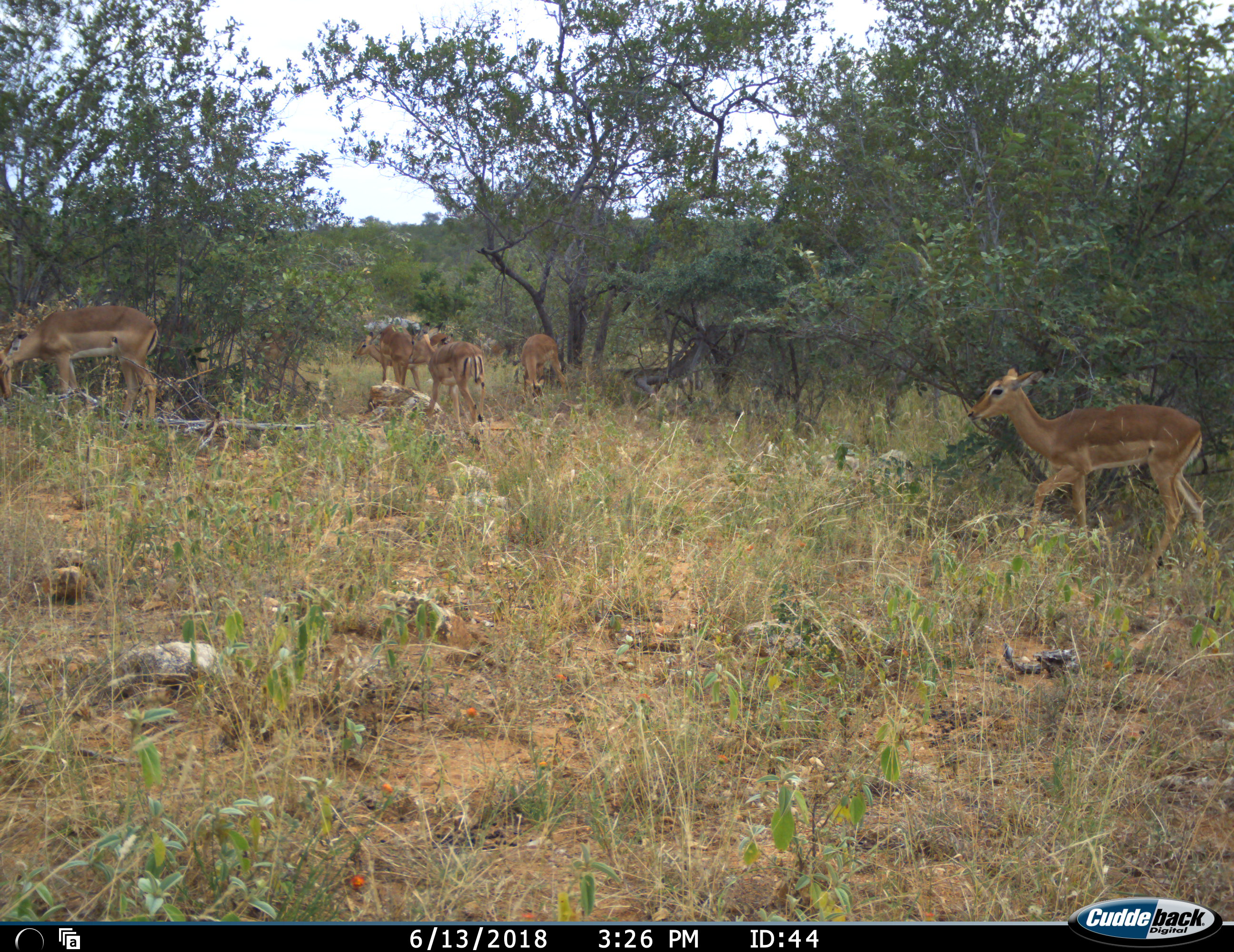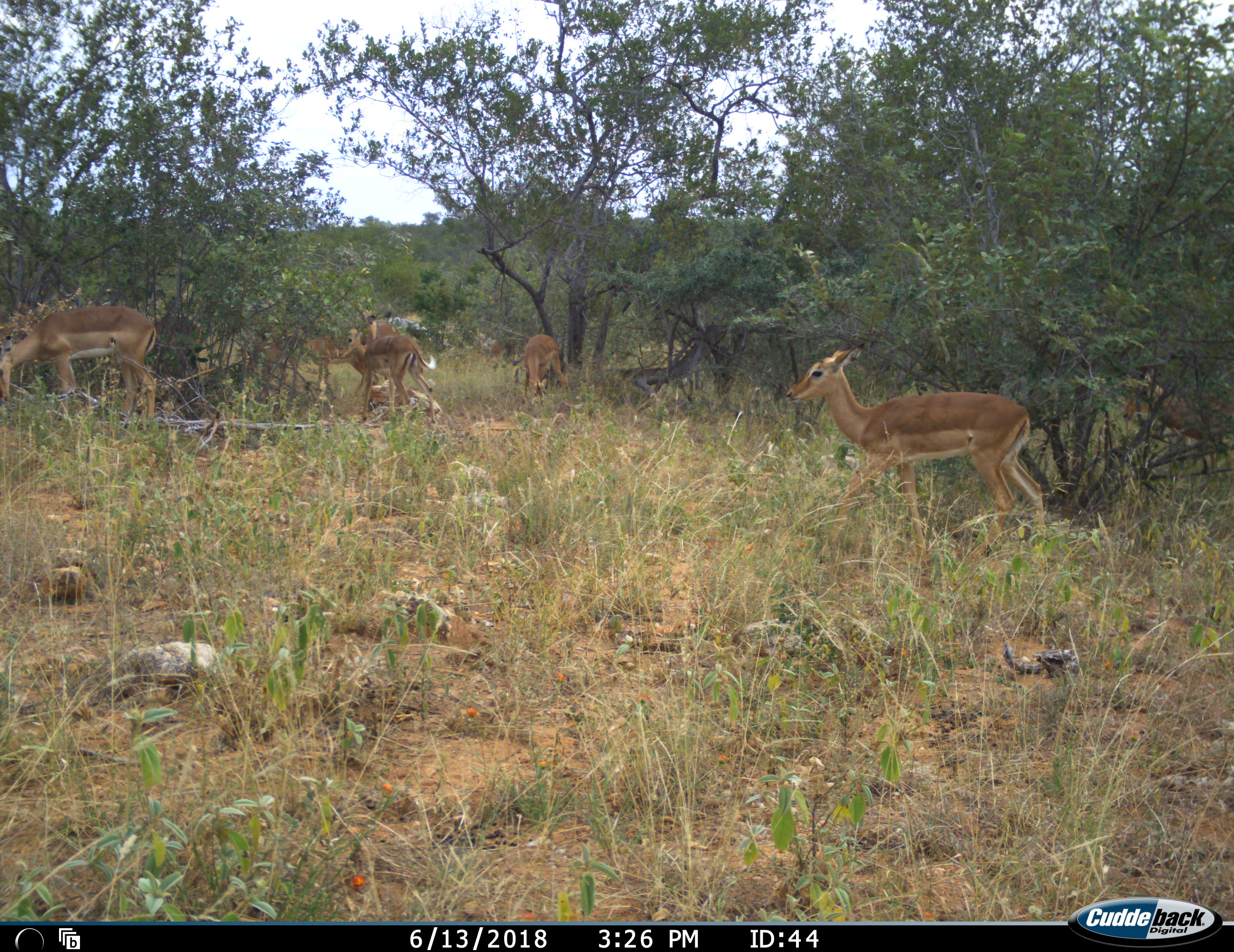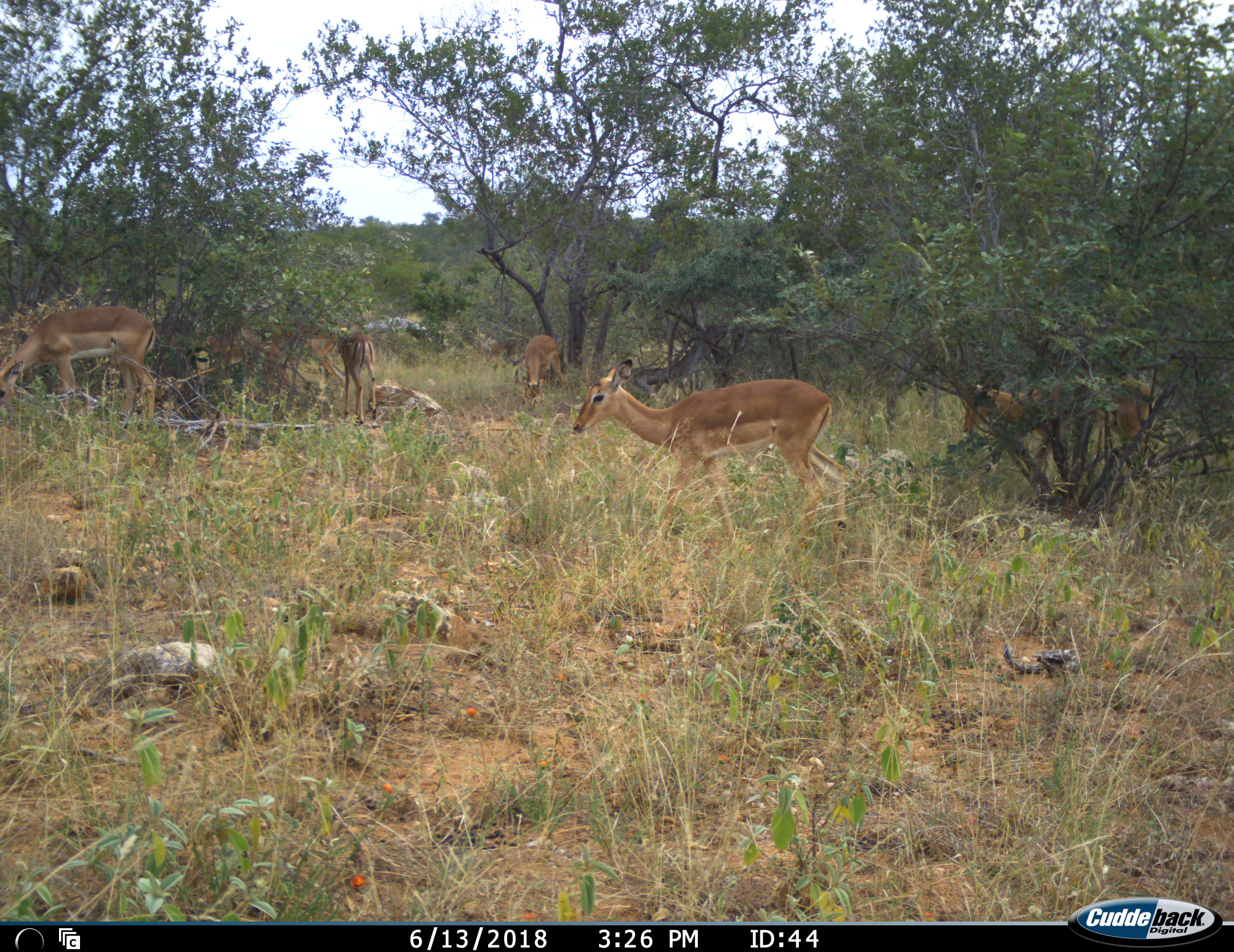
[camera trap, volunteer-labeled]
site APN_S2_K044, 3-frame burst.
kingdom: Animalia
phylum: Chordata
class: Mammalia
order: Artiodactyla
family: Bovidae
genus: Aepyceros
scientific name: Aepyceros melampus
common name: impala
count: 6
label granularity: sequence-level